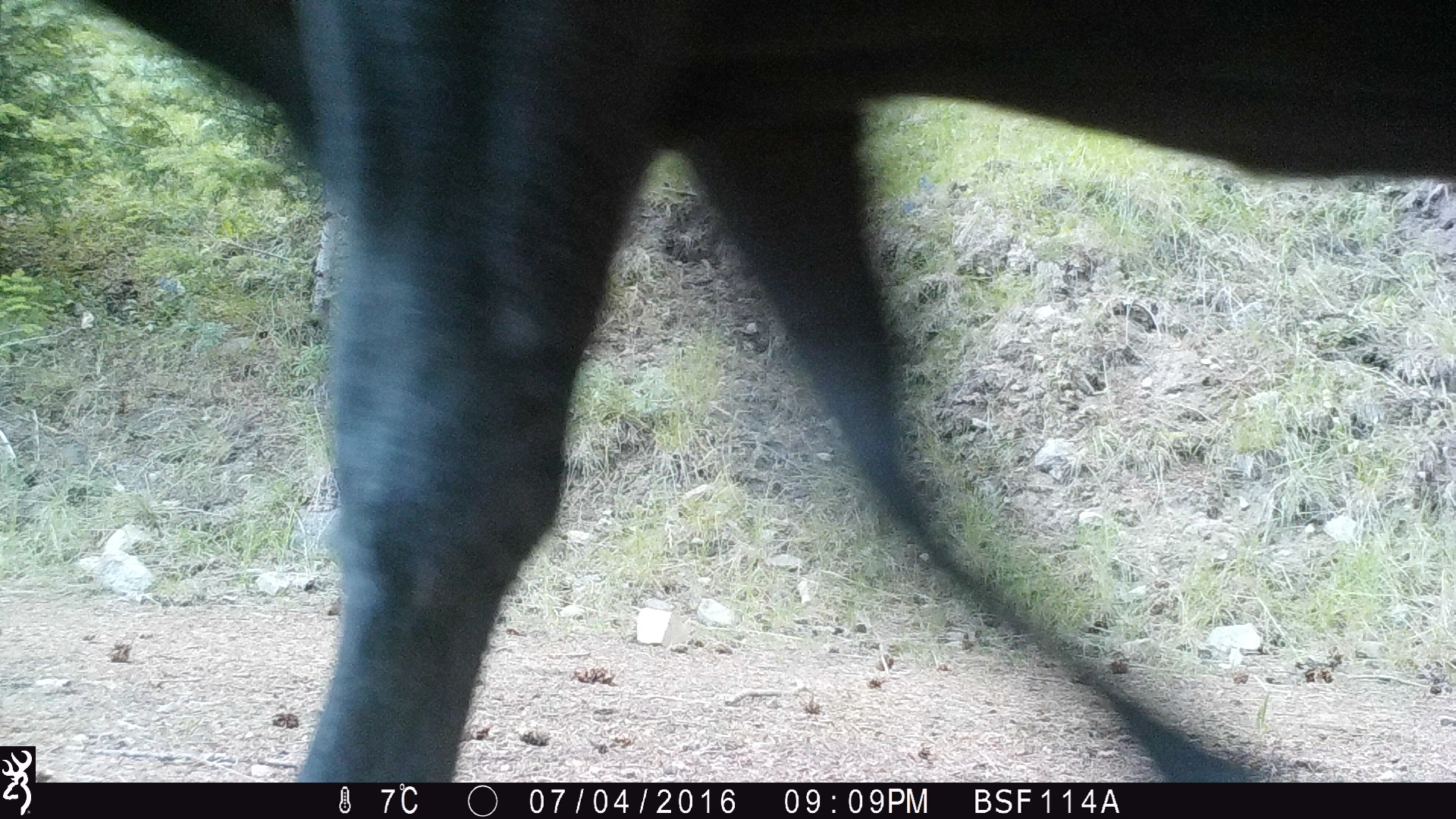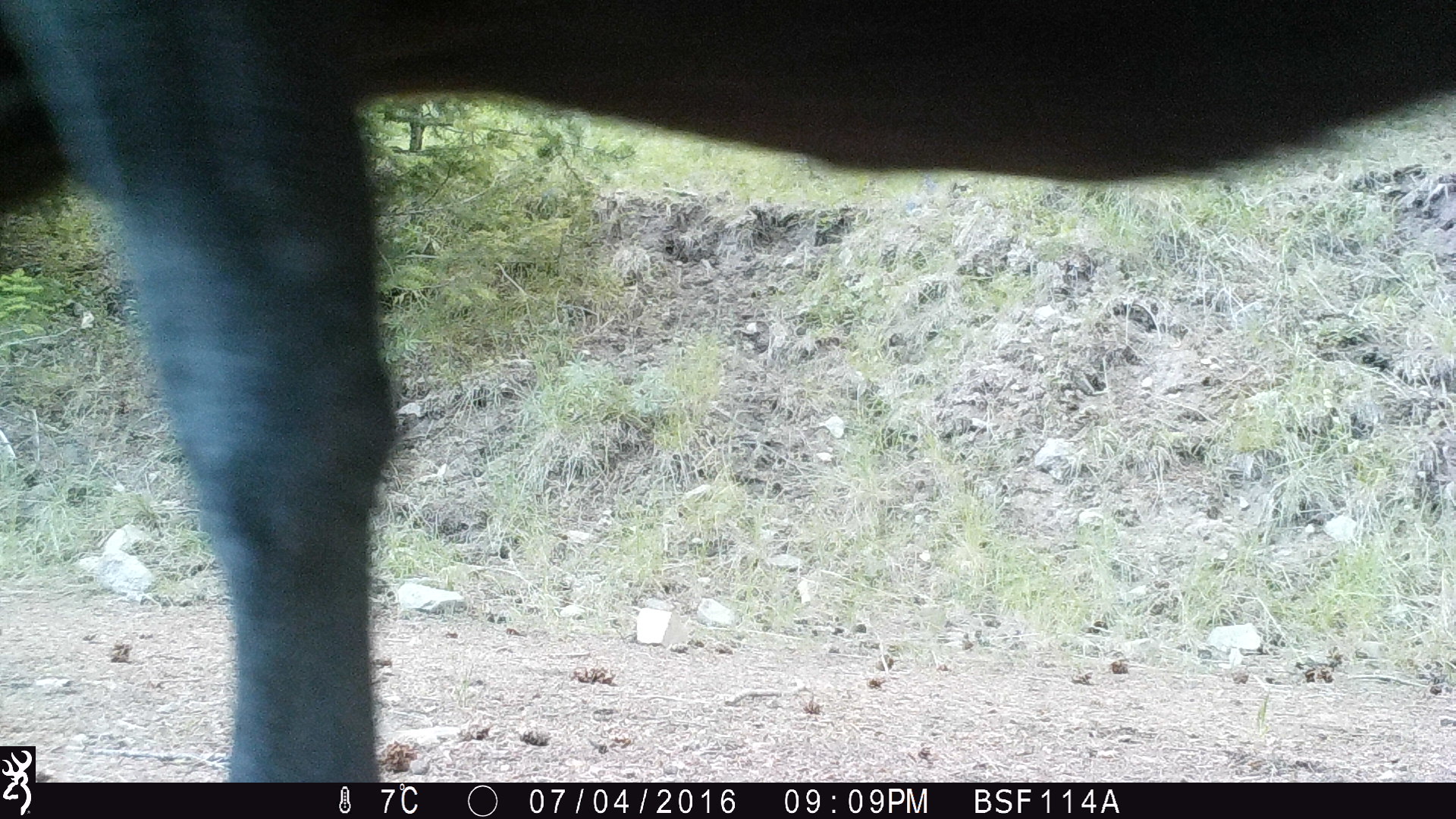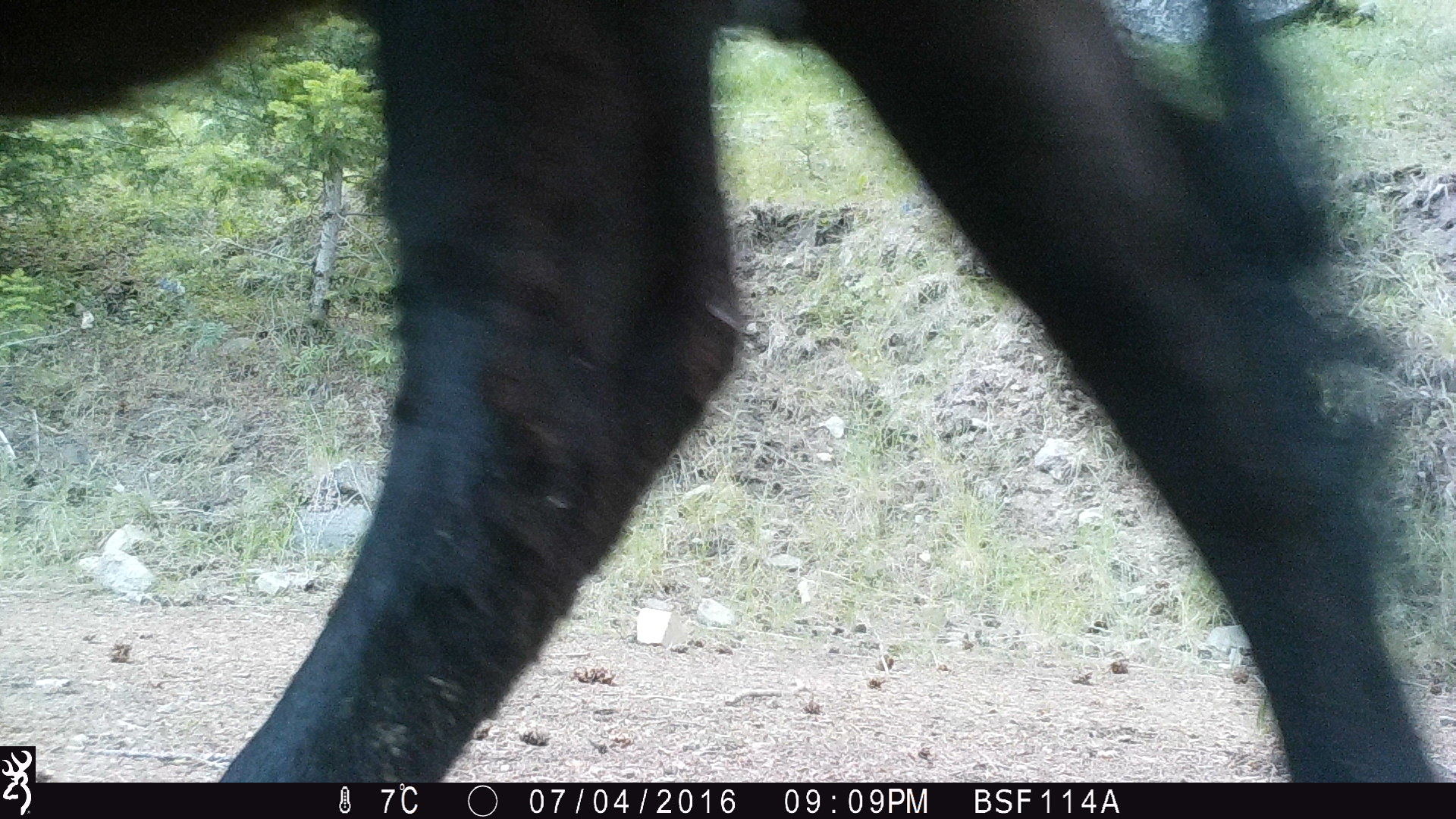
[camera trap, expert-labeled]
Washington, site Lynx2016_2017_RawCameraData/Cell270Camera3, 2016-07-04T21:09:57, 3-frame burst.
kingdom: Animalia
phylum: Chordata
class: Mammalia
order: Artiodactyla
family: Bovidae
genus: Bos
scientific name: Bos taurus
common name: domestic cattle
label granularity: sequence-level